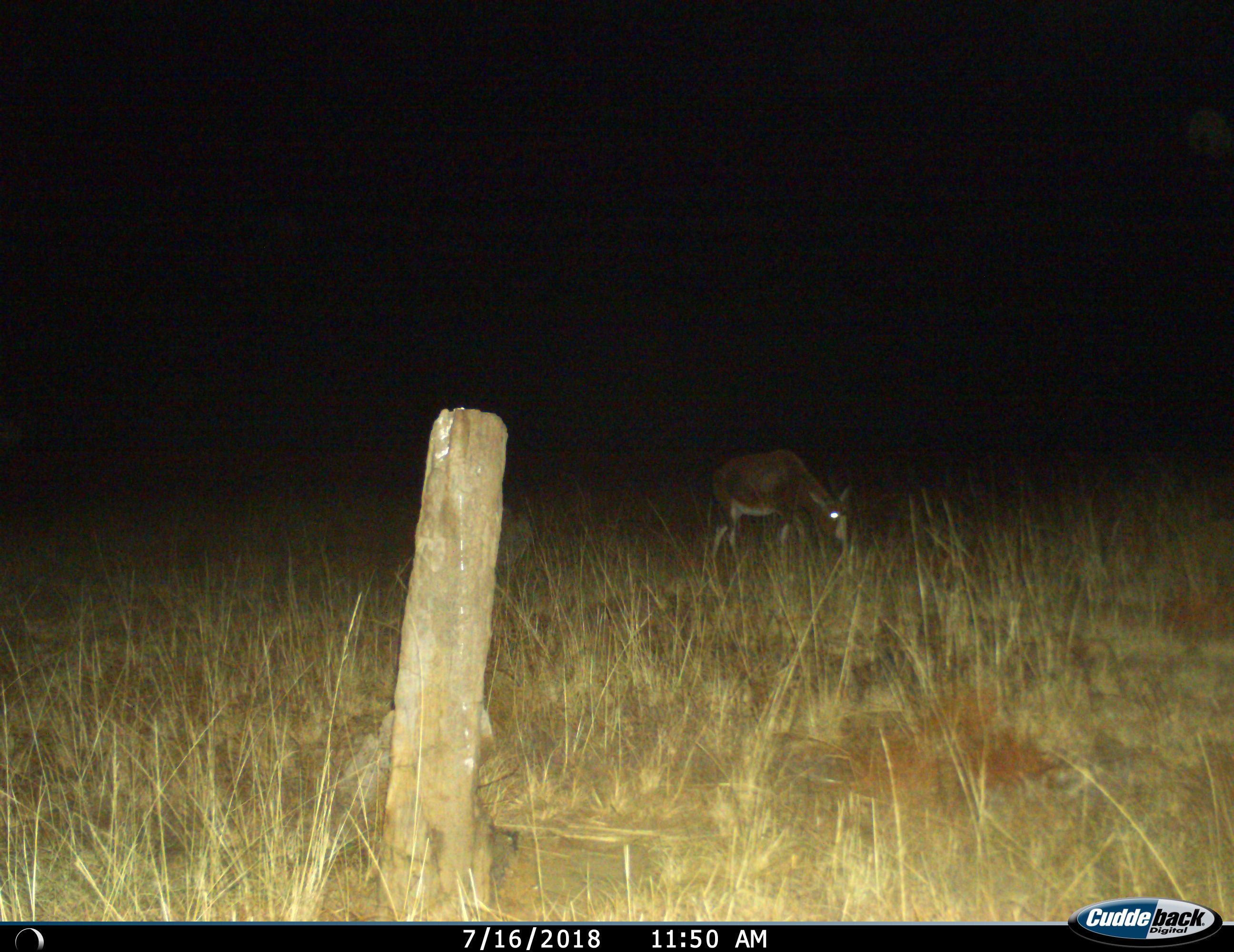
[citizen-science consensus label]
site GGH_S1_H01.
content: unidentified animal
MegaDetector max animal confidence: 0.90